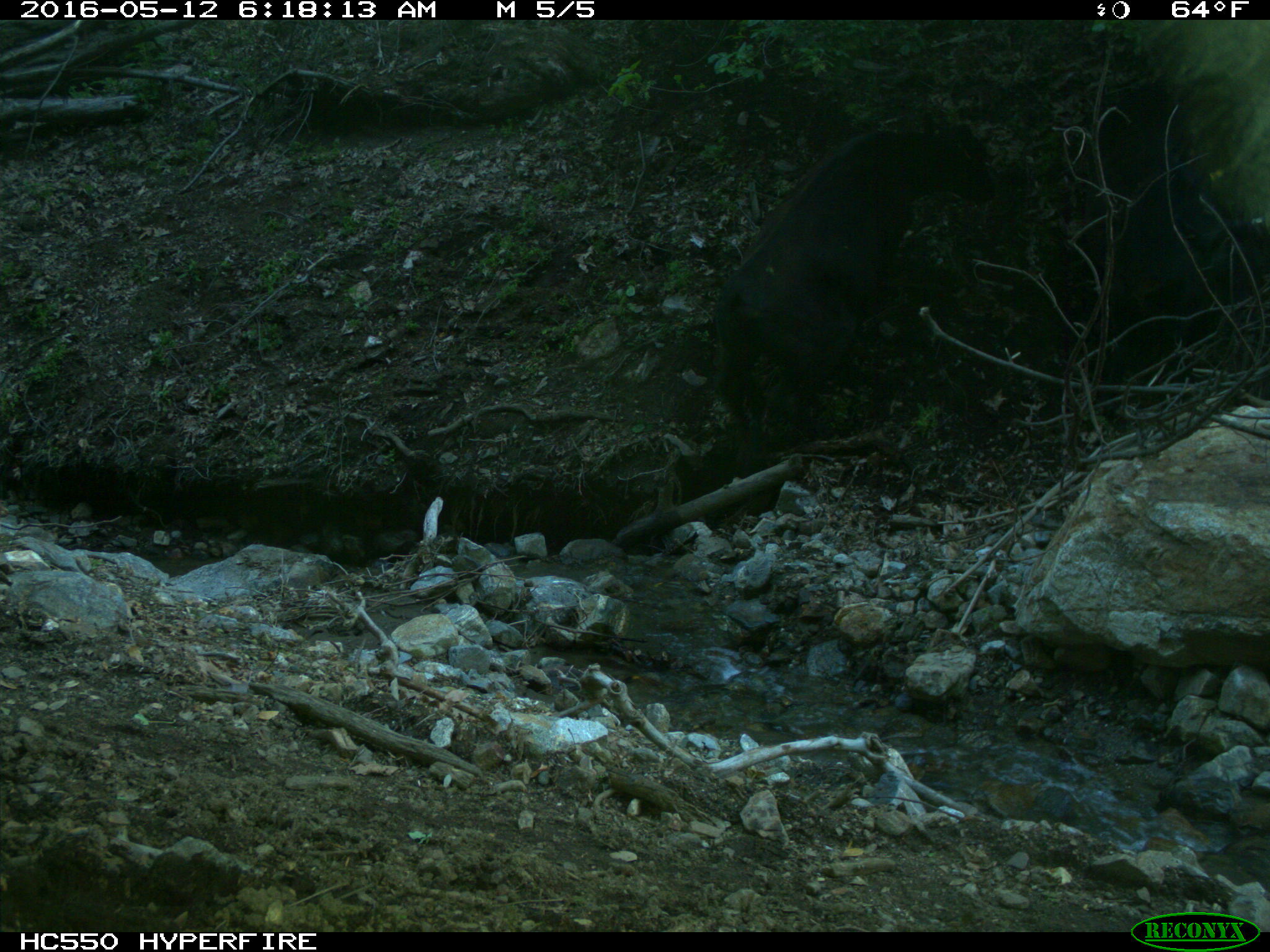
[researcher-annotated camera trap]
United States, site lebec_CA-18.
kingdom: Animalia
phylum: Chordata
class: Mammalia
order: Artiodactyla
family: Bovidae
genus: Bos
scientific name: Bos taurus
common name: domestic cow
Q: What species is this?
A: Bos taurus (domestic cow).